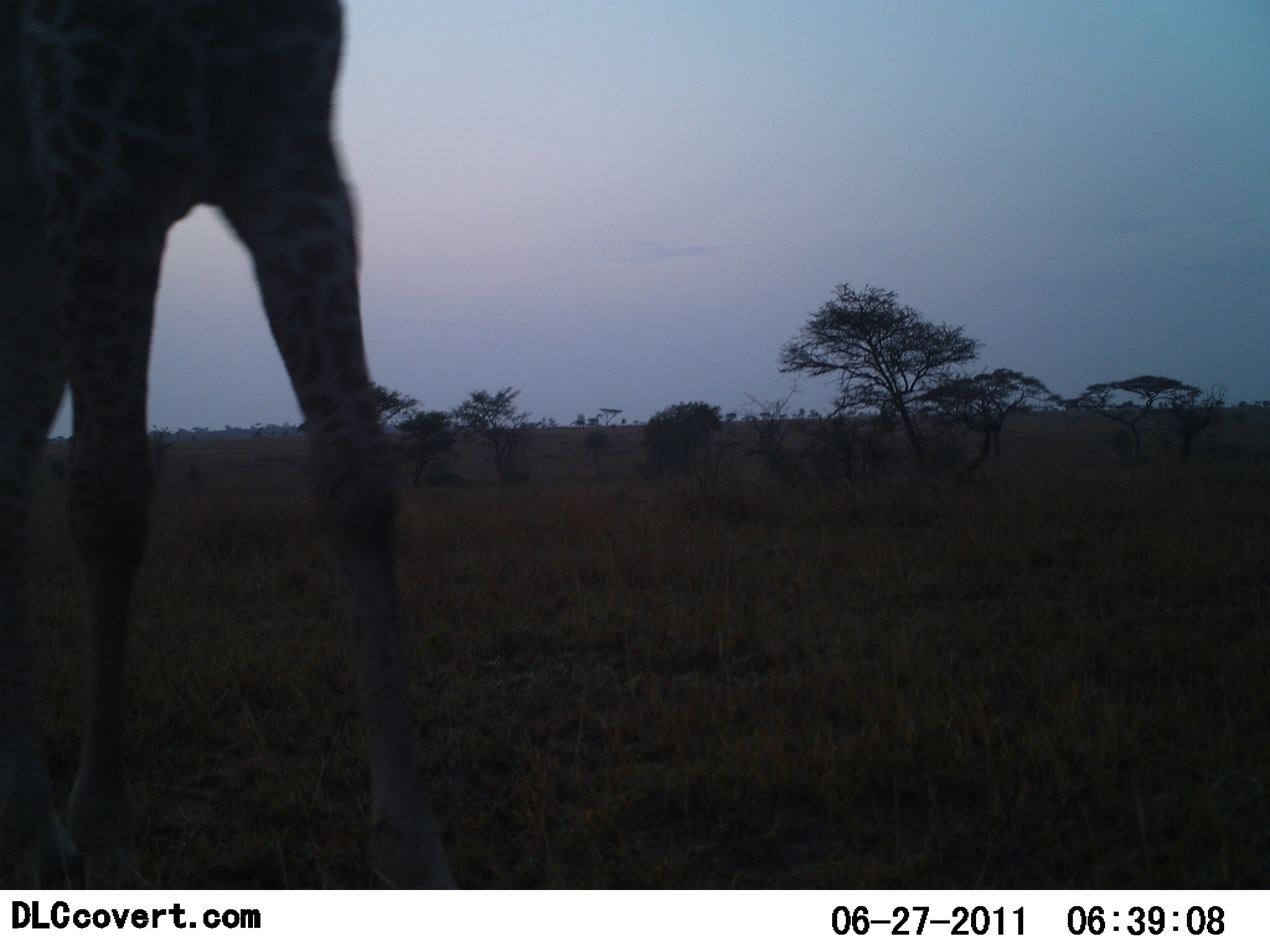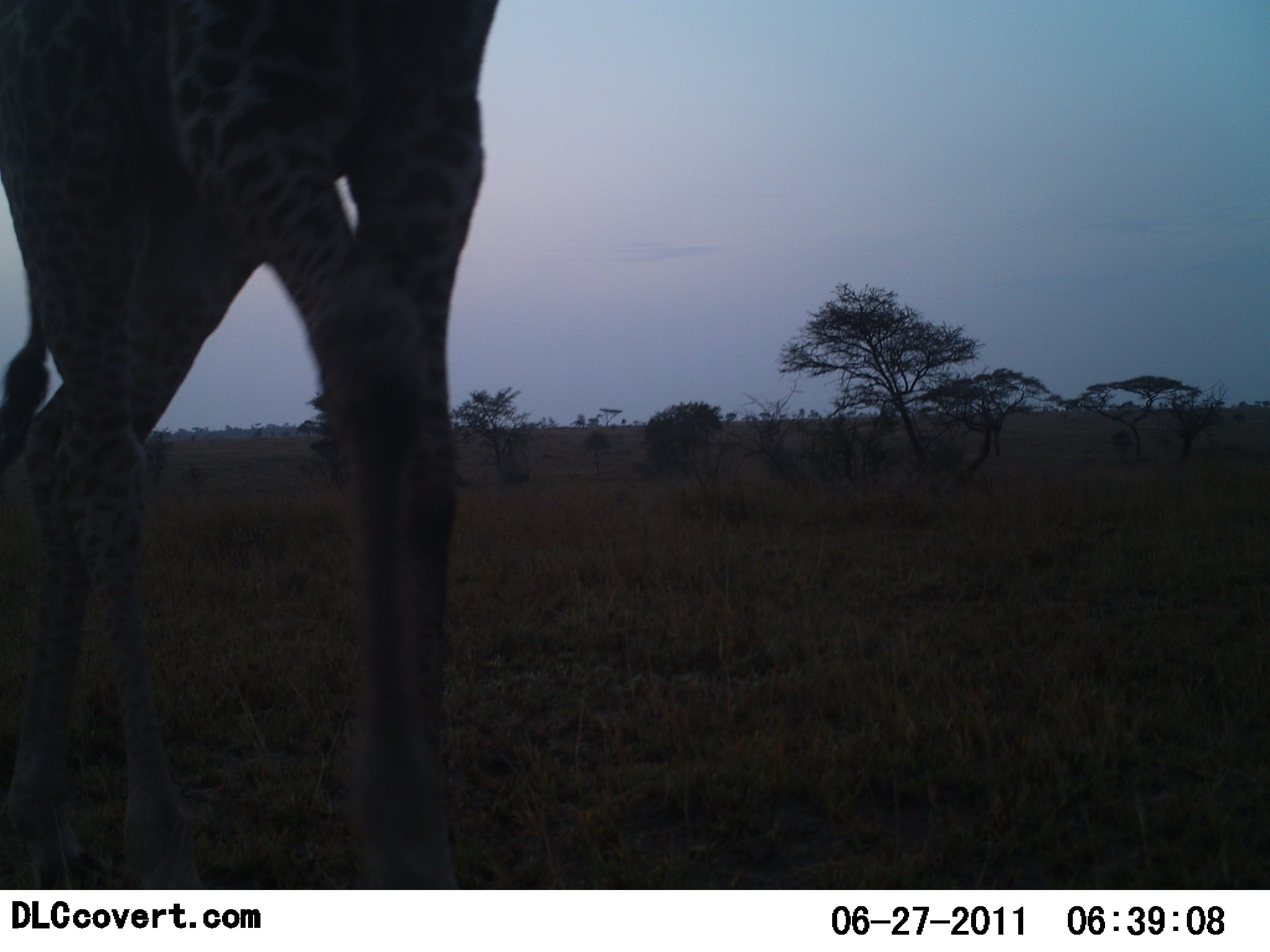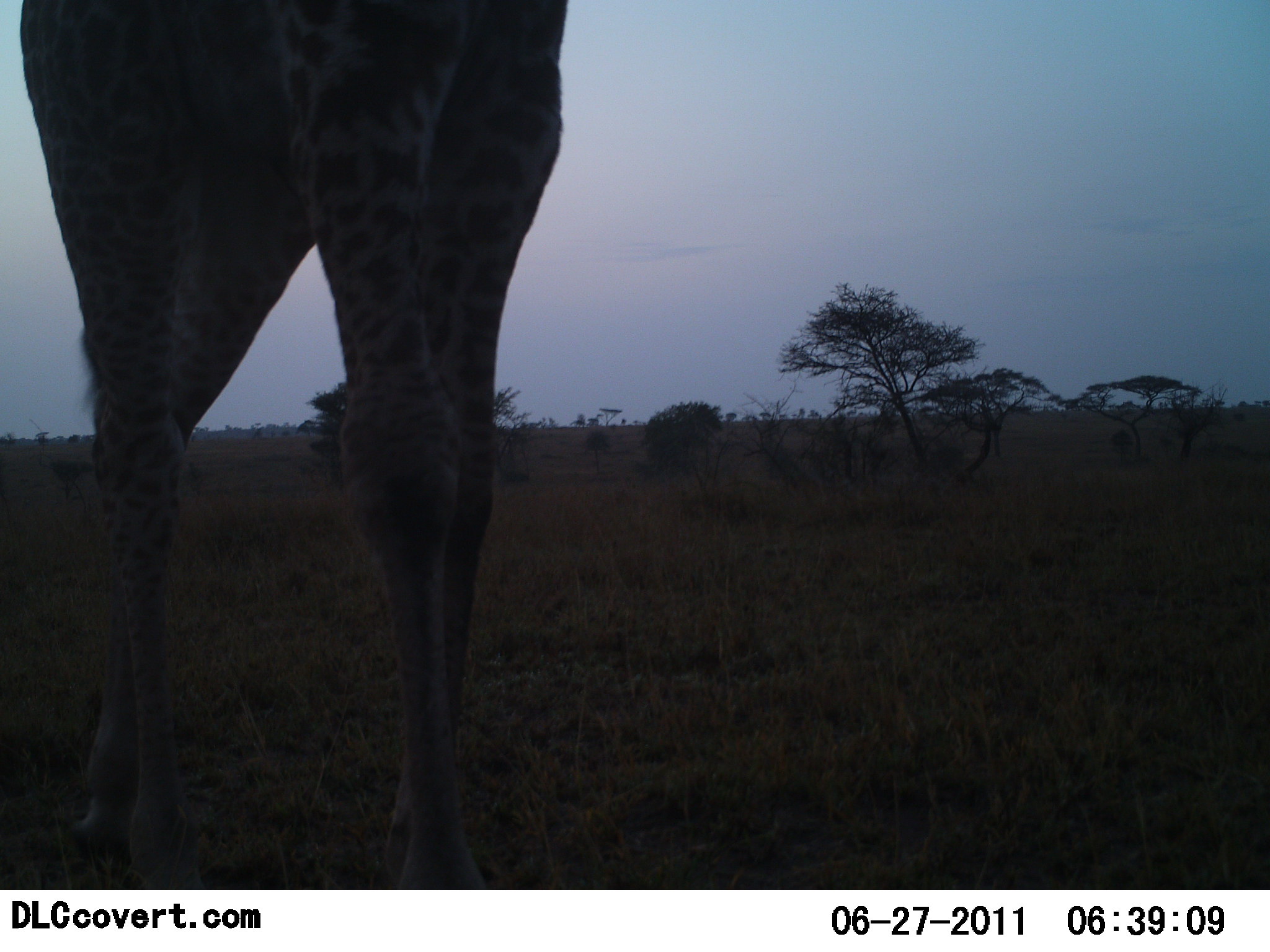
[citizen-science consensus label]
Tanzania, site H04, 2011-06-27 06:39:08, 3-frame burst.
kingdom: Animalia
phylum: Chordata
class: Mammalia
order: Artiodactyla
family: Giraffidae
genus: Giraffa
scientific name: Giraffa camelopardalis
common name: giraffe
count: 1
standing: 7%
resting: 0%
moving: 93%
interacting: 0%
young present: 0%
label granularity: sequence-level